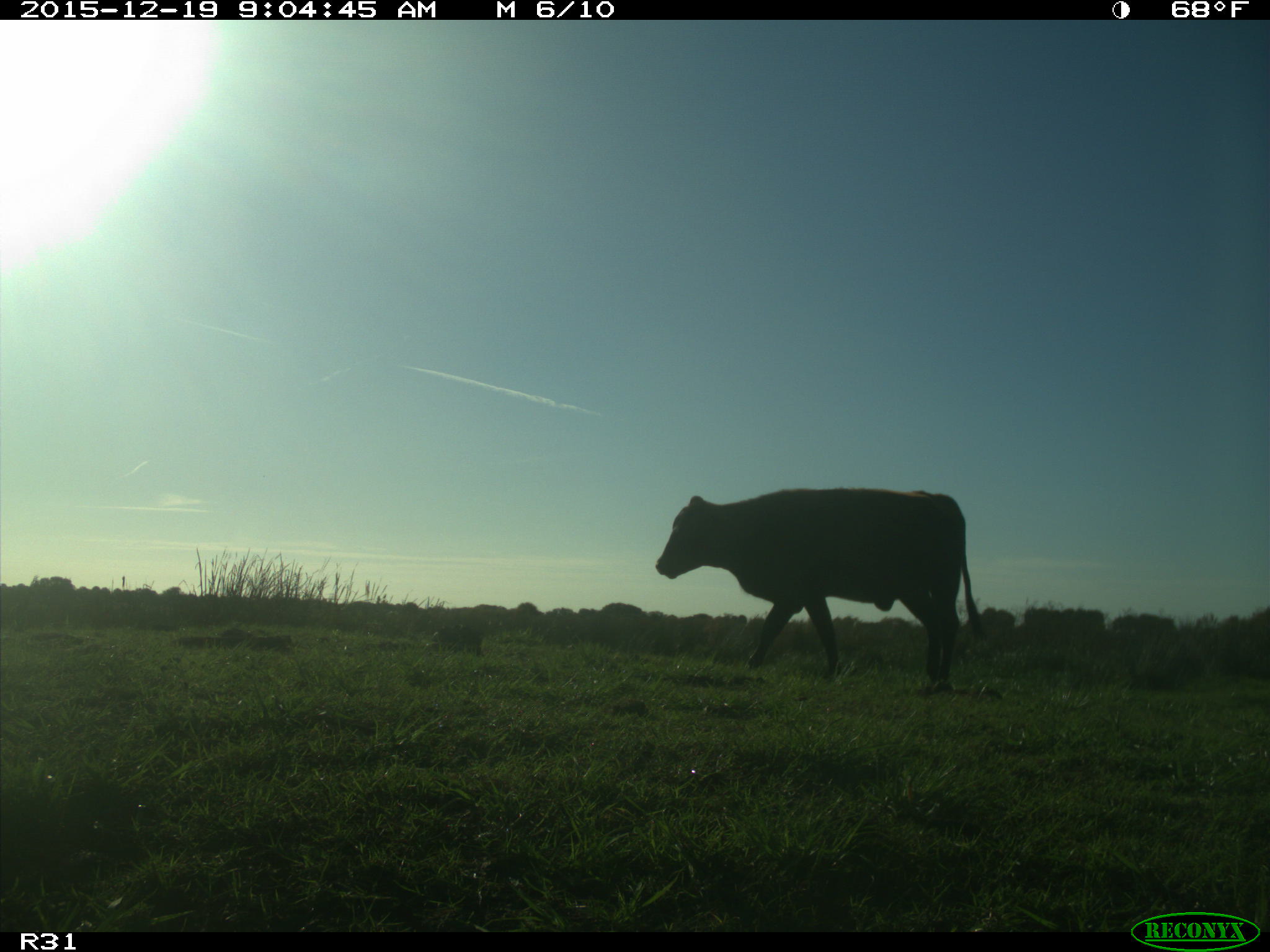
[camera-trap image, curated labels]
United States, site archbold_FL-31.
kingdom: Animalia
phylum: Chordata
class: Mammalia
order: Artiodactyla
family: Bovidae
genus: Bos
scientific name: Bos taurus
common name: domestic cow